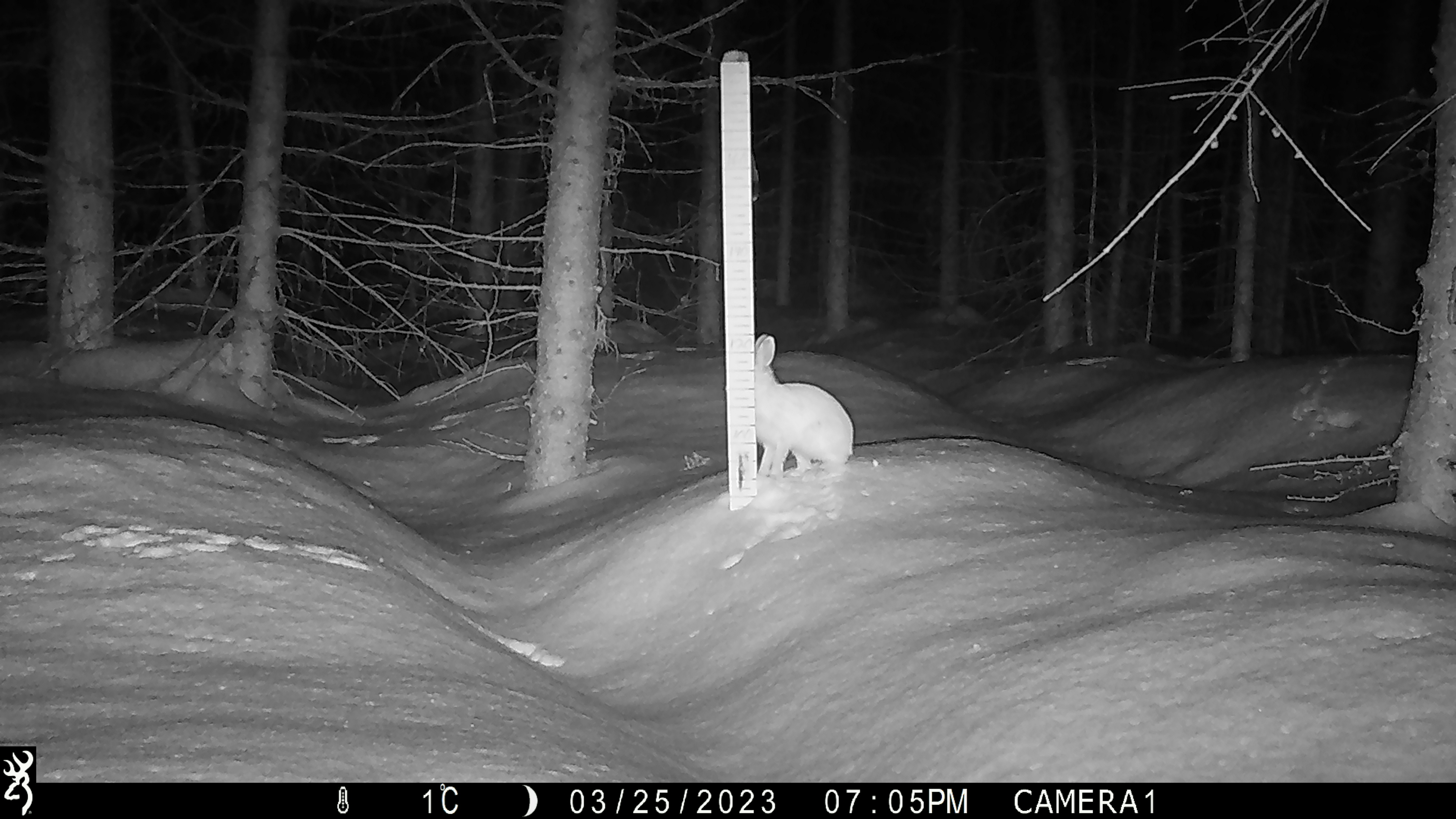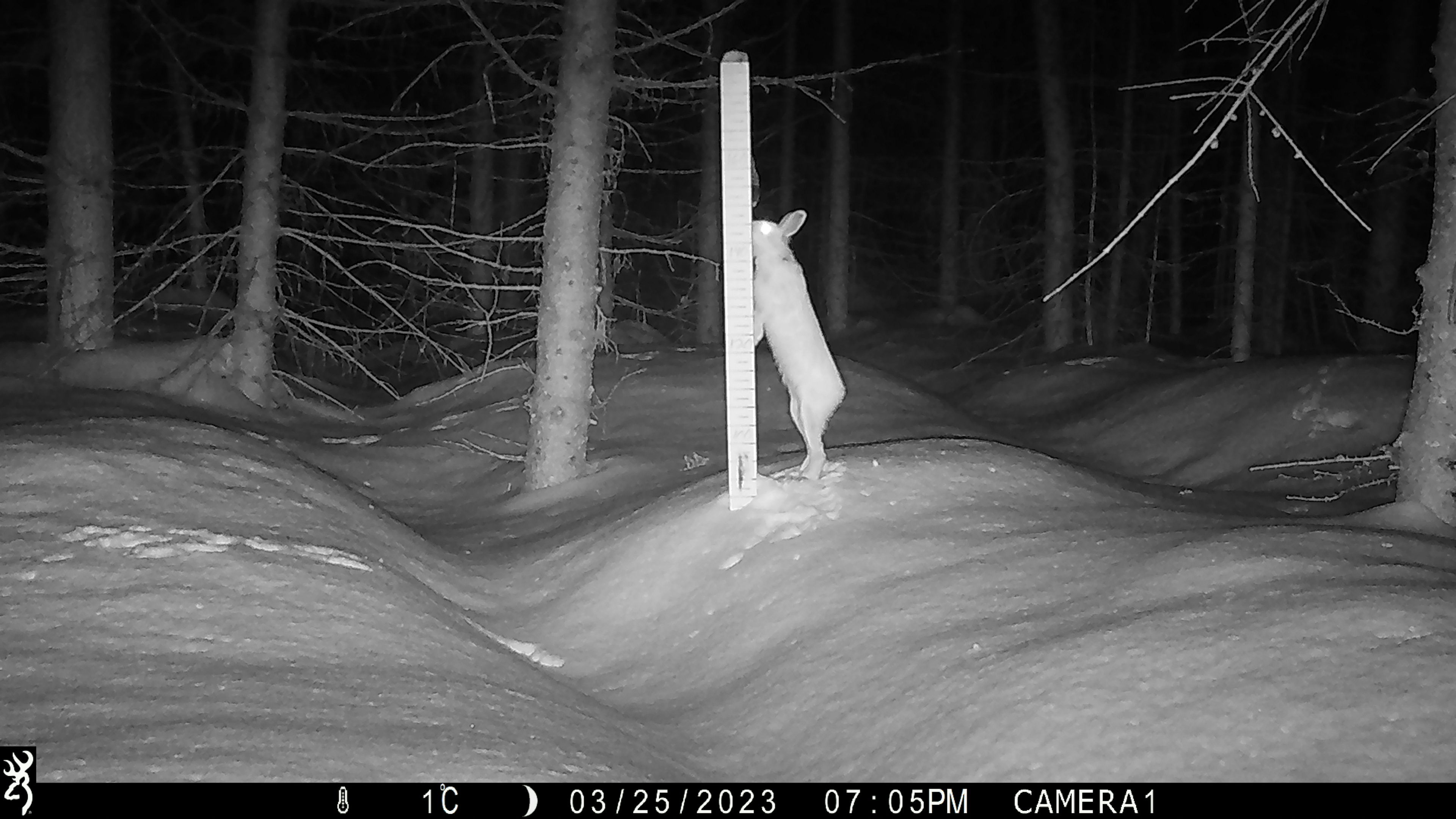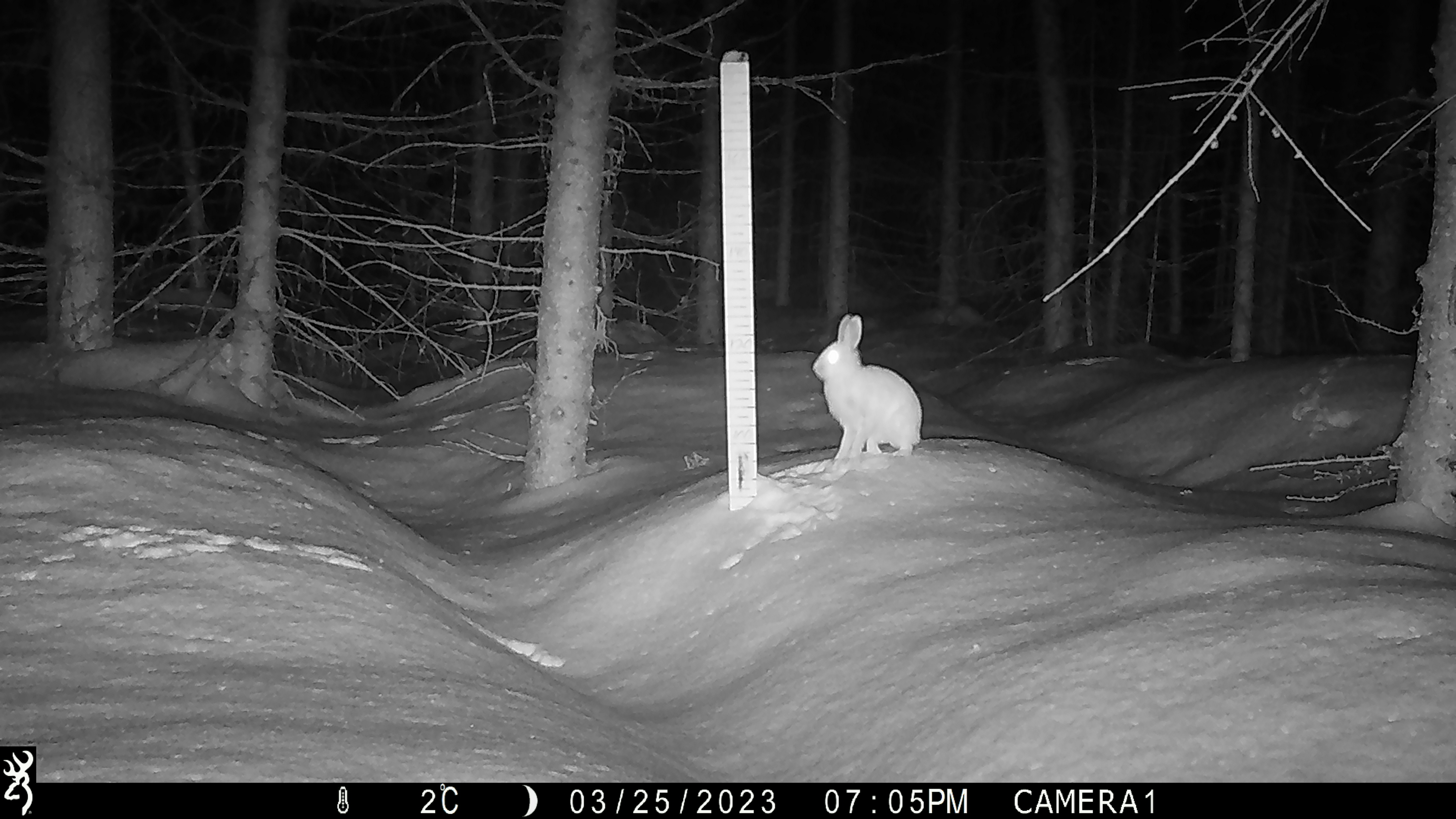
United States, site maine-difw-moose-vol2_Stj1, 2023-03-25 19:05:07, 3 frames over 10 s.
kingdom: Animalia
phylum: Chordata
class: Mammalia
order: Lagomorpha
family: Leporidae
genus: Lepus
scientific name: Lepus americanus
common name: snowshoe hare